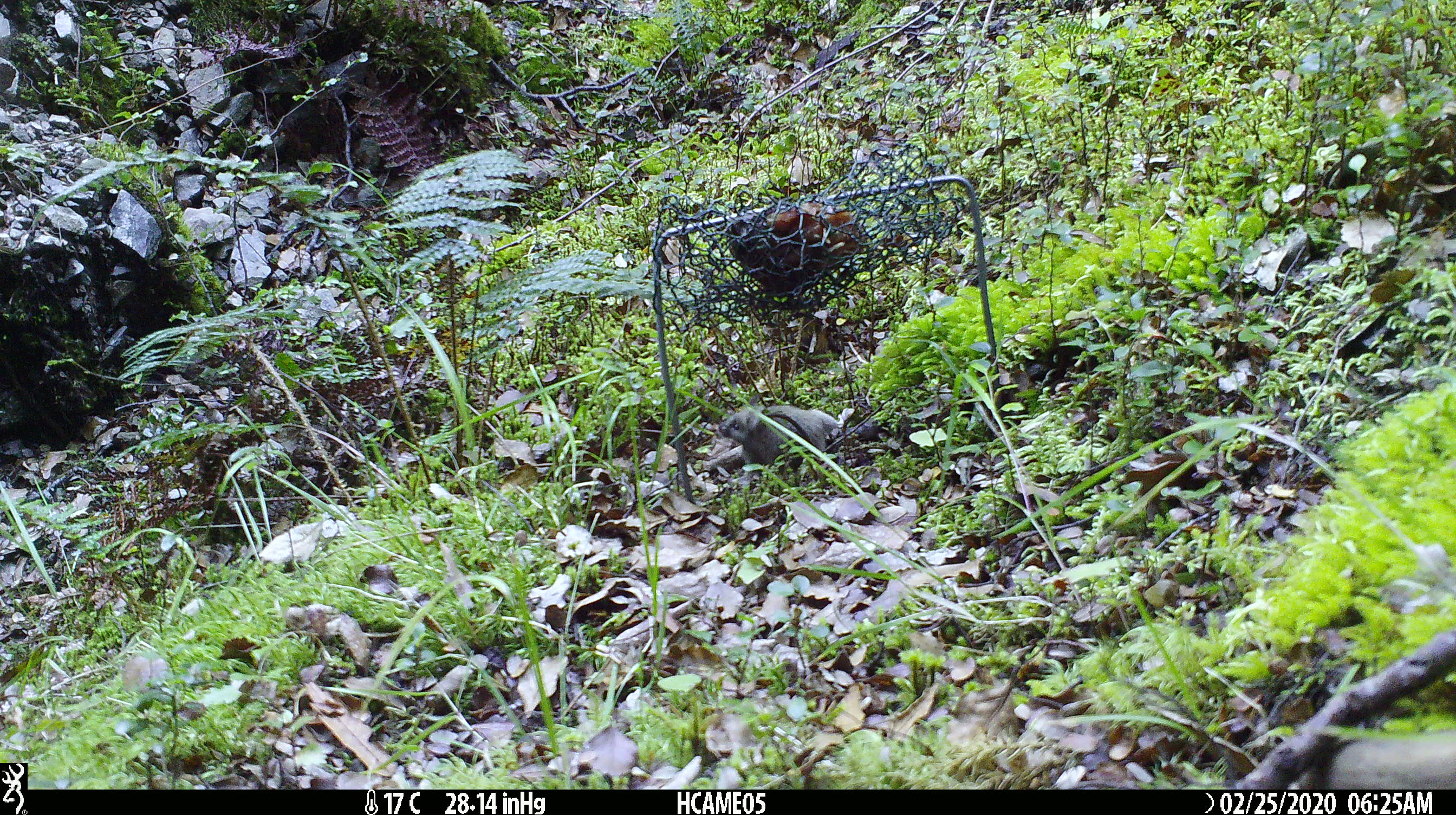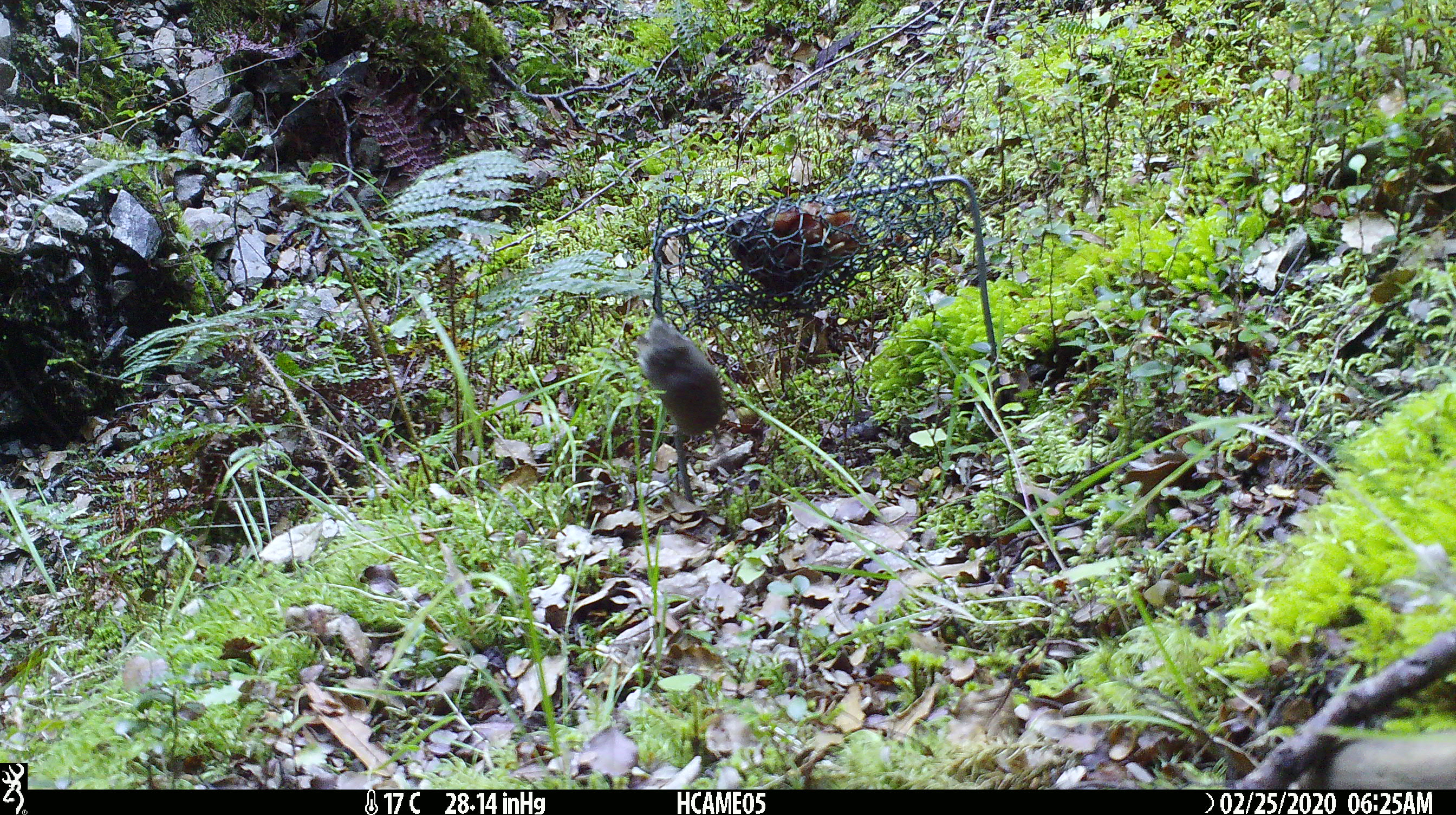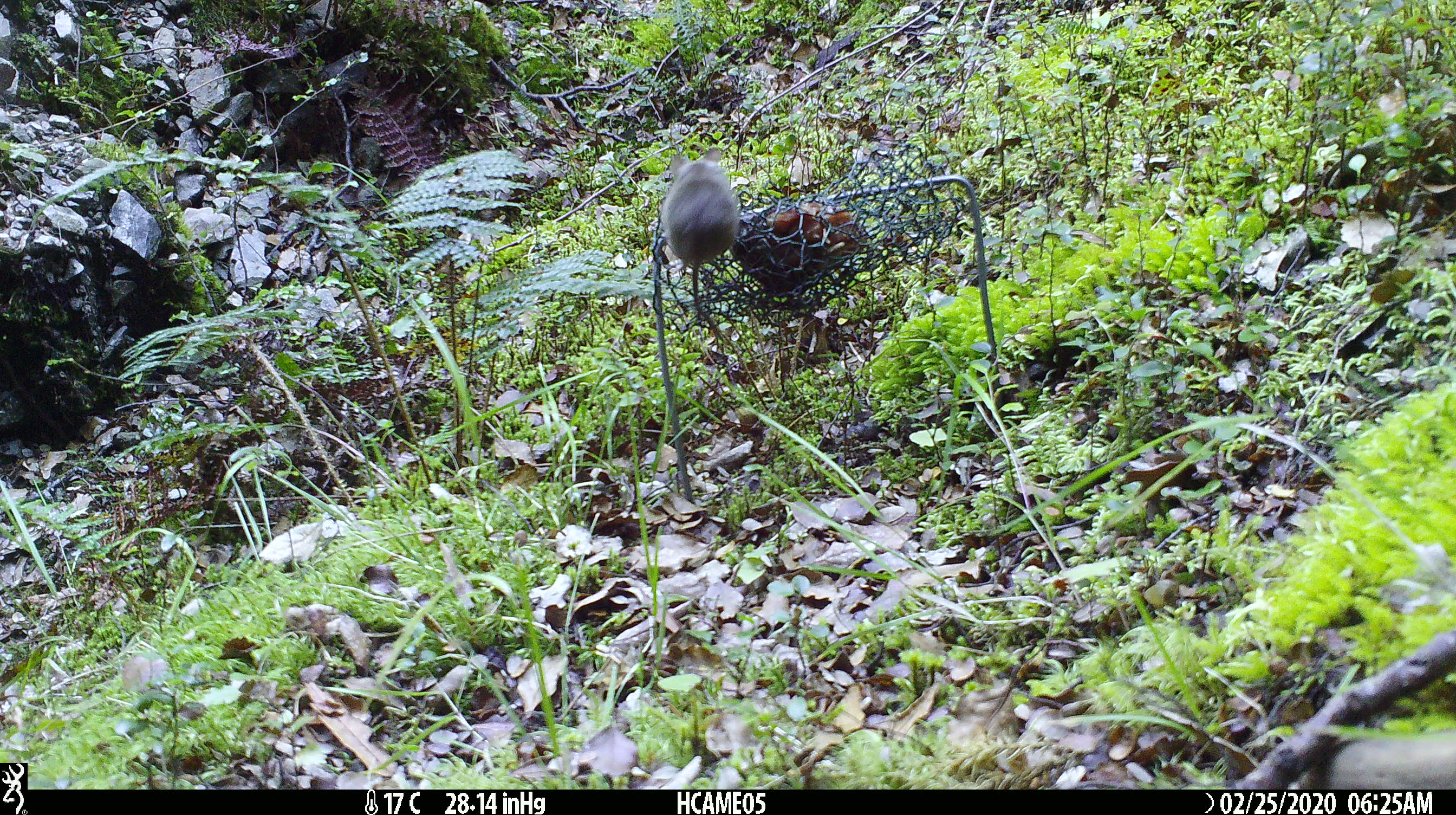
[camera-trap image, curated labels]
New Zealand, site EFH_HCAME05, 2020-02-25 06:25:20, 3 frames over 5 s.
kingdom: Animalia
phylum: Chordata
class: Mammalia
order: Rodentia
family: Muridae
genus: Mus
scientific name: Mus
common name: mouse